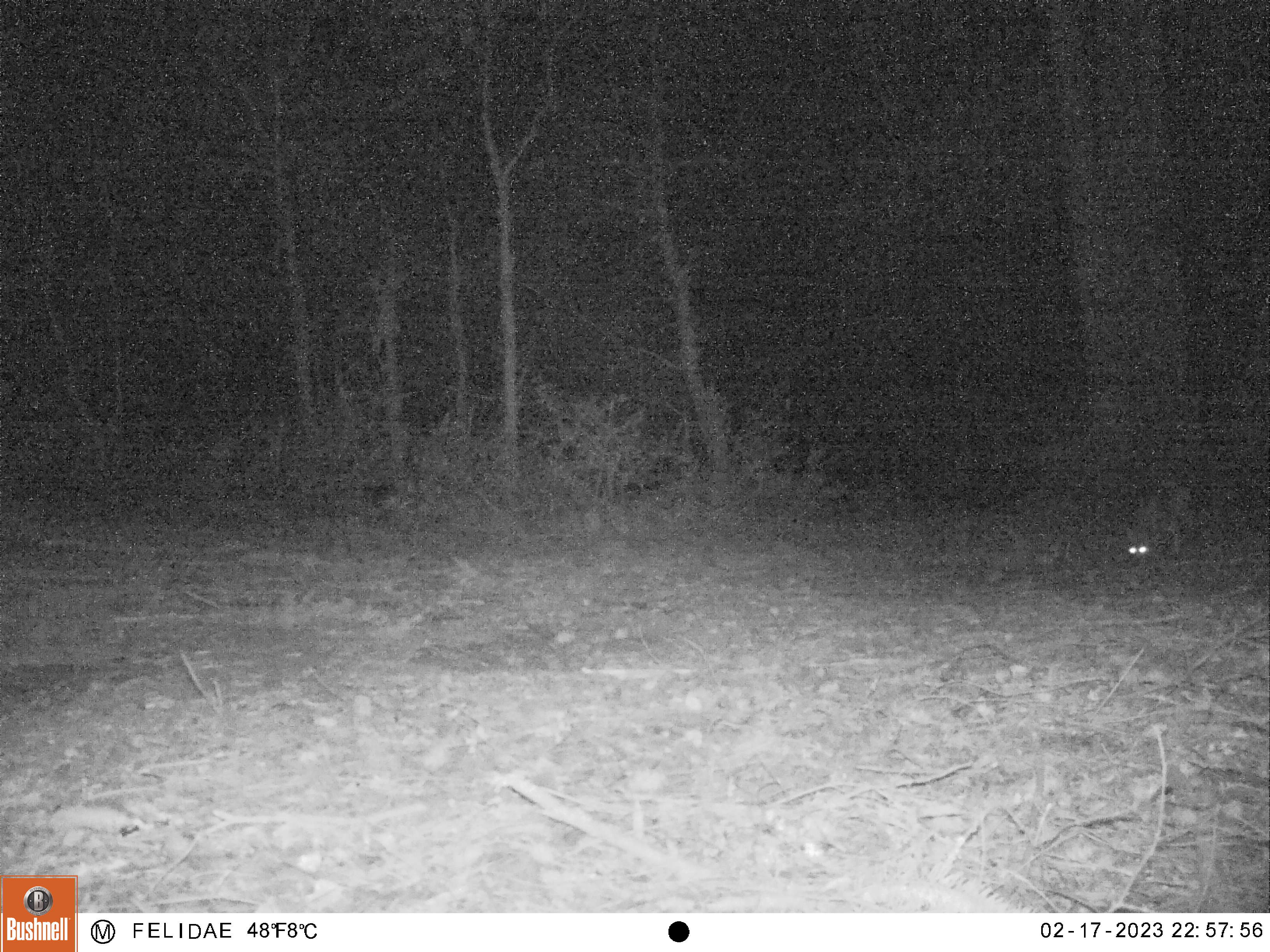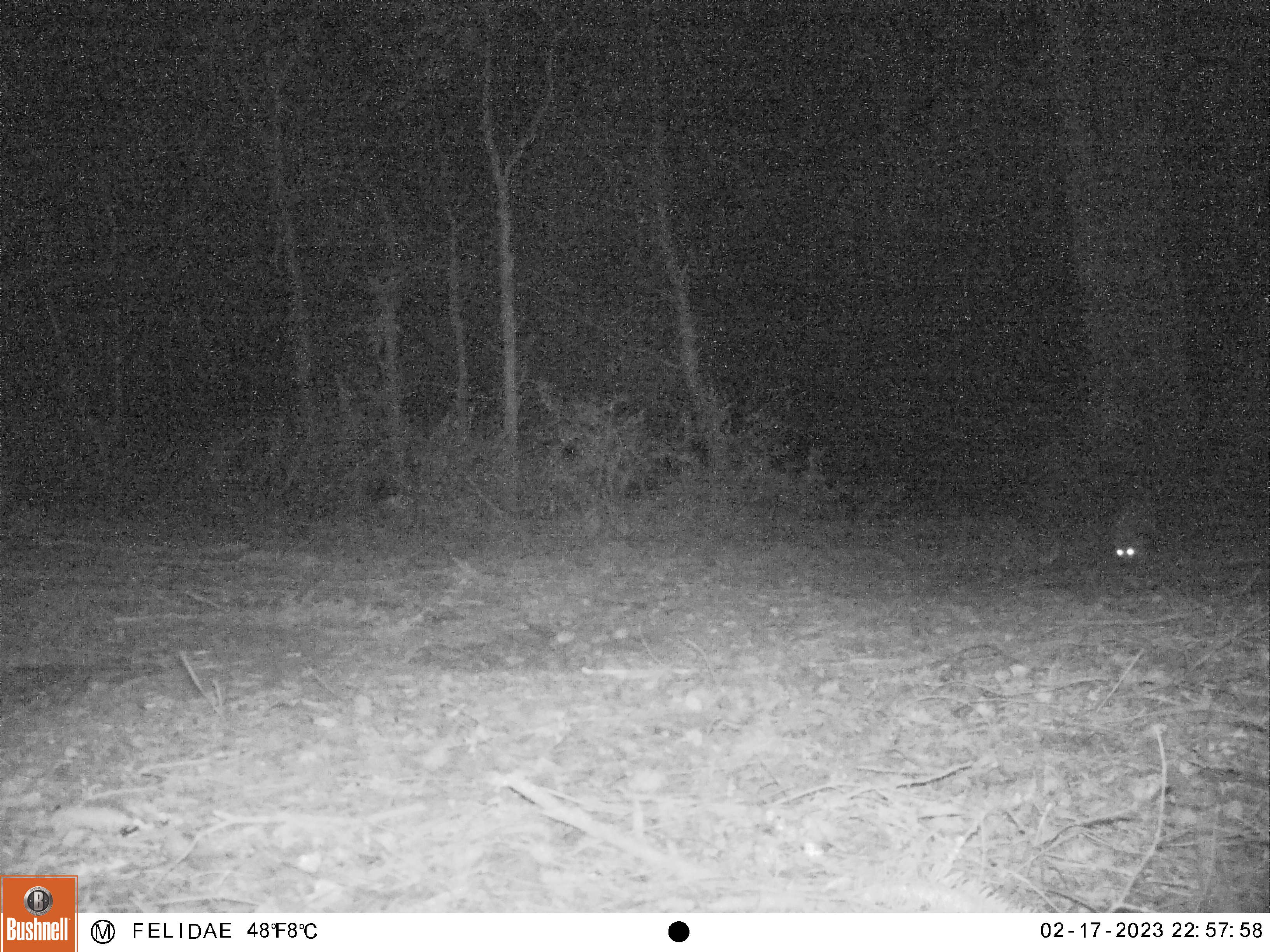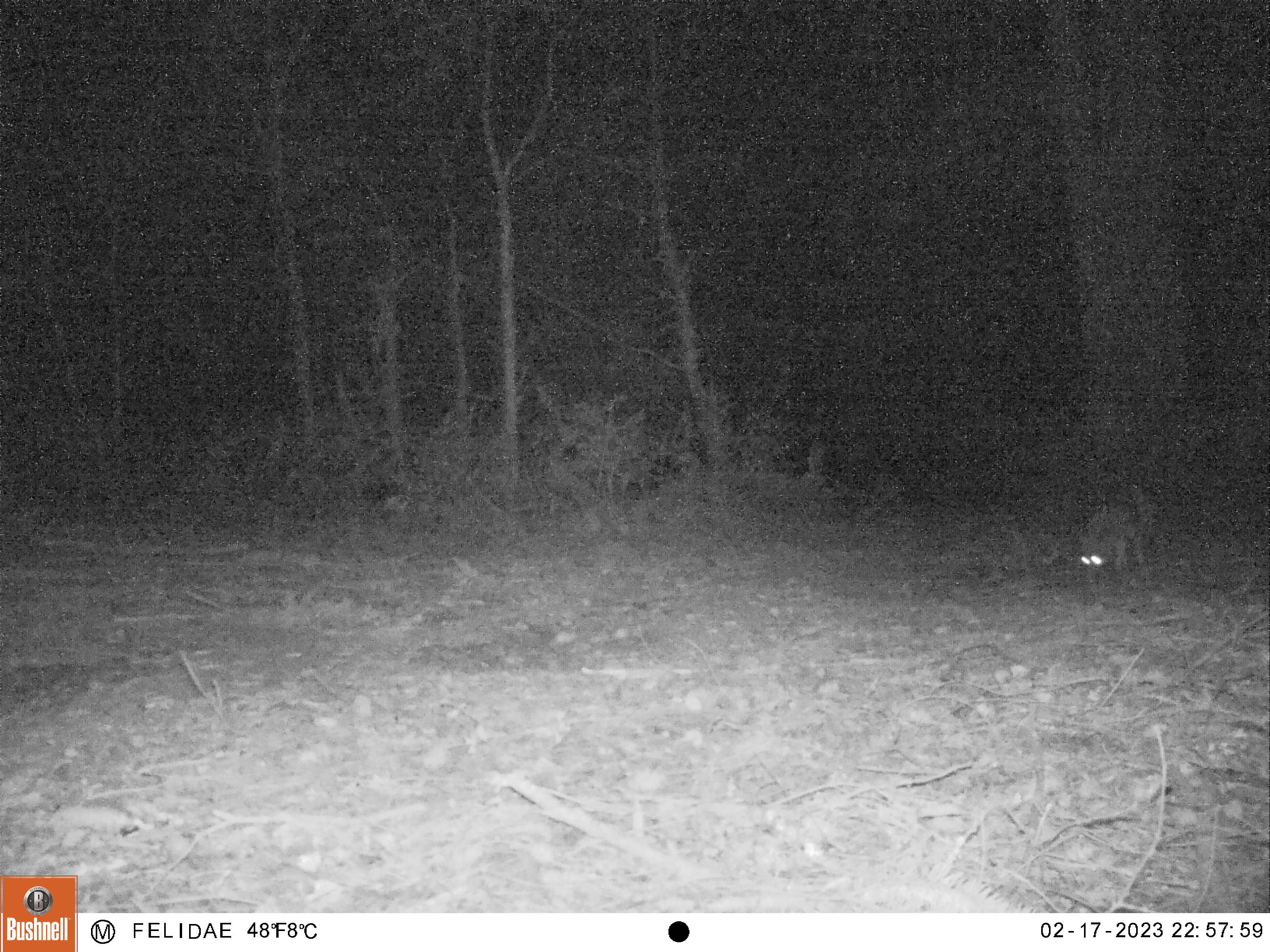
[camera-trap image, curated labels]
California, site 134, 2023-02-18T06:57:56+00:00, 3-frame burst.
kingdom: Animalia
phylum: Chordata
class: Mammalia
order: Carnivora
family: Canidae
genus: Urocyon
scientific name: Urocyon cinereoargenteus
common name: gray fox